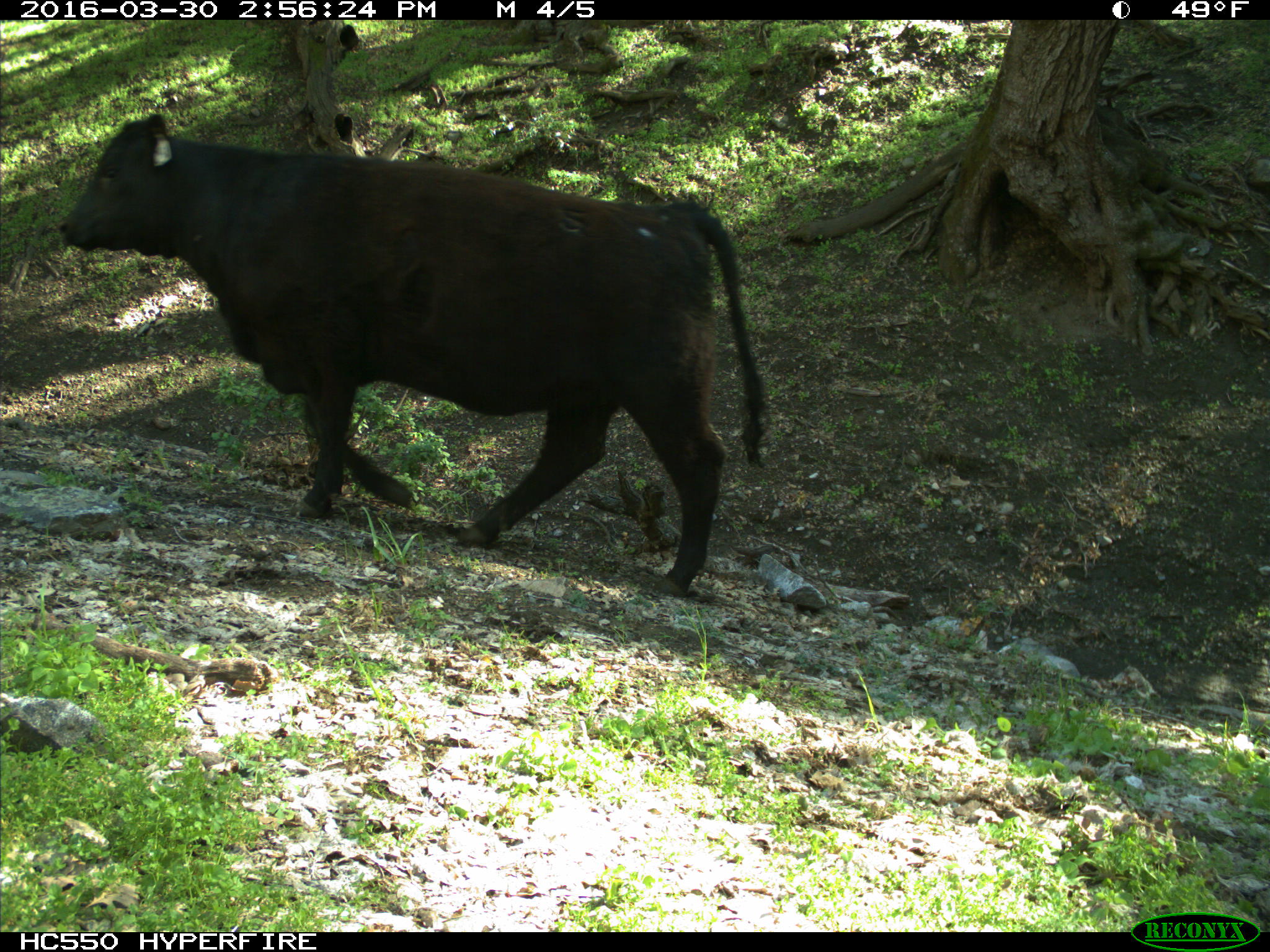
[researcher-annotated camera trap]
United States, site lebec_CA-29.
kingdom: Animalia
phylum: Chordata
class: Mammalia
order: Artiodactyla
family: Bovidae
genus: Bos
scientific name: Bos taurus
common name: domestic cow